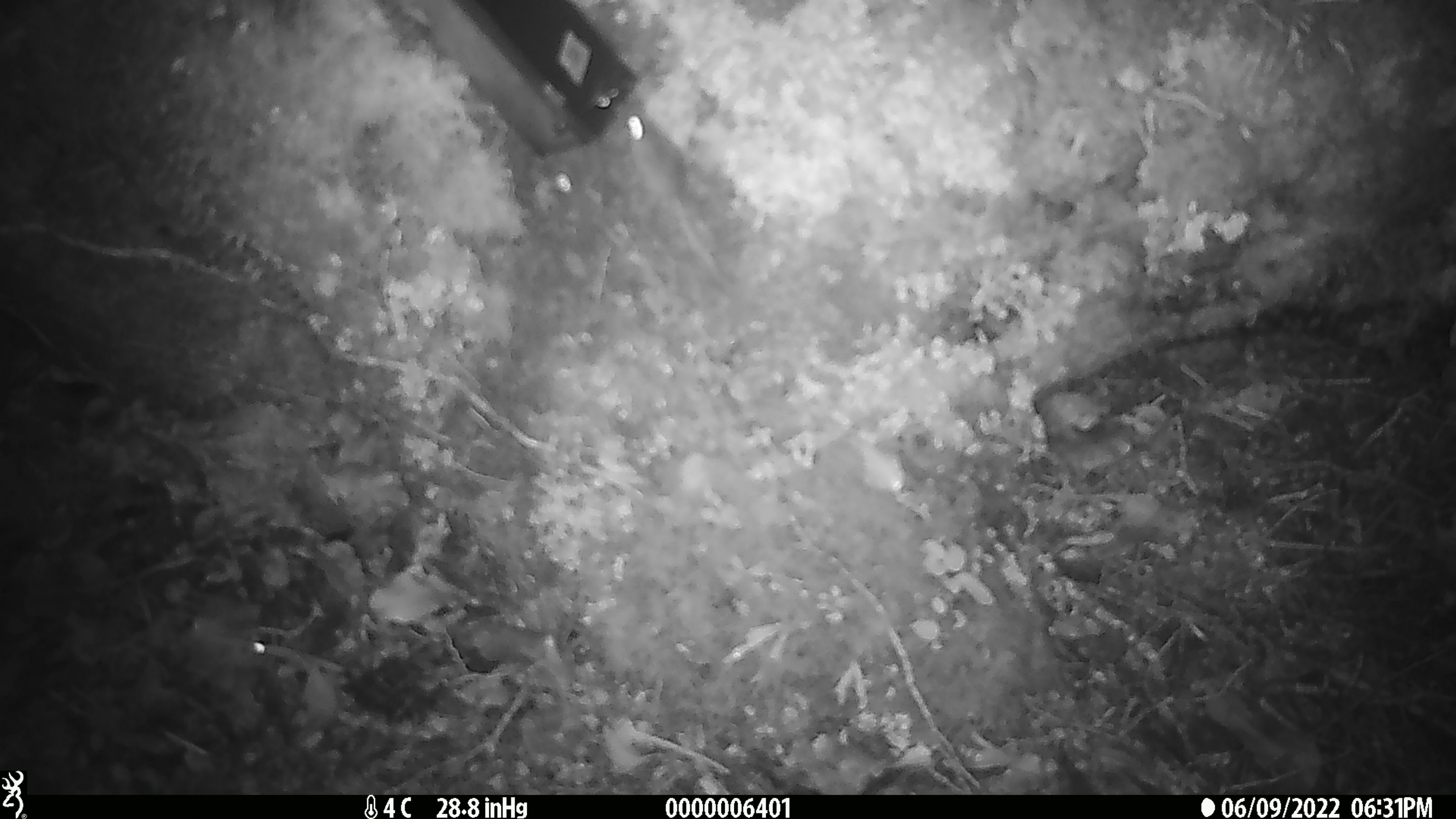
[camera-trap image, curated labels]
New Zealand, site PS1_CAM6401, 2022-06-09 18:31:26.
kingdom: Animalia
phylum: Chordata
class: Mammalia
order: Rodentia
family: Muridae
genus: Mus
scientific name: Mus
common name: mouse